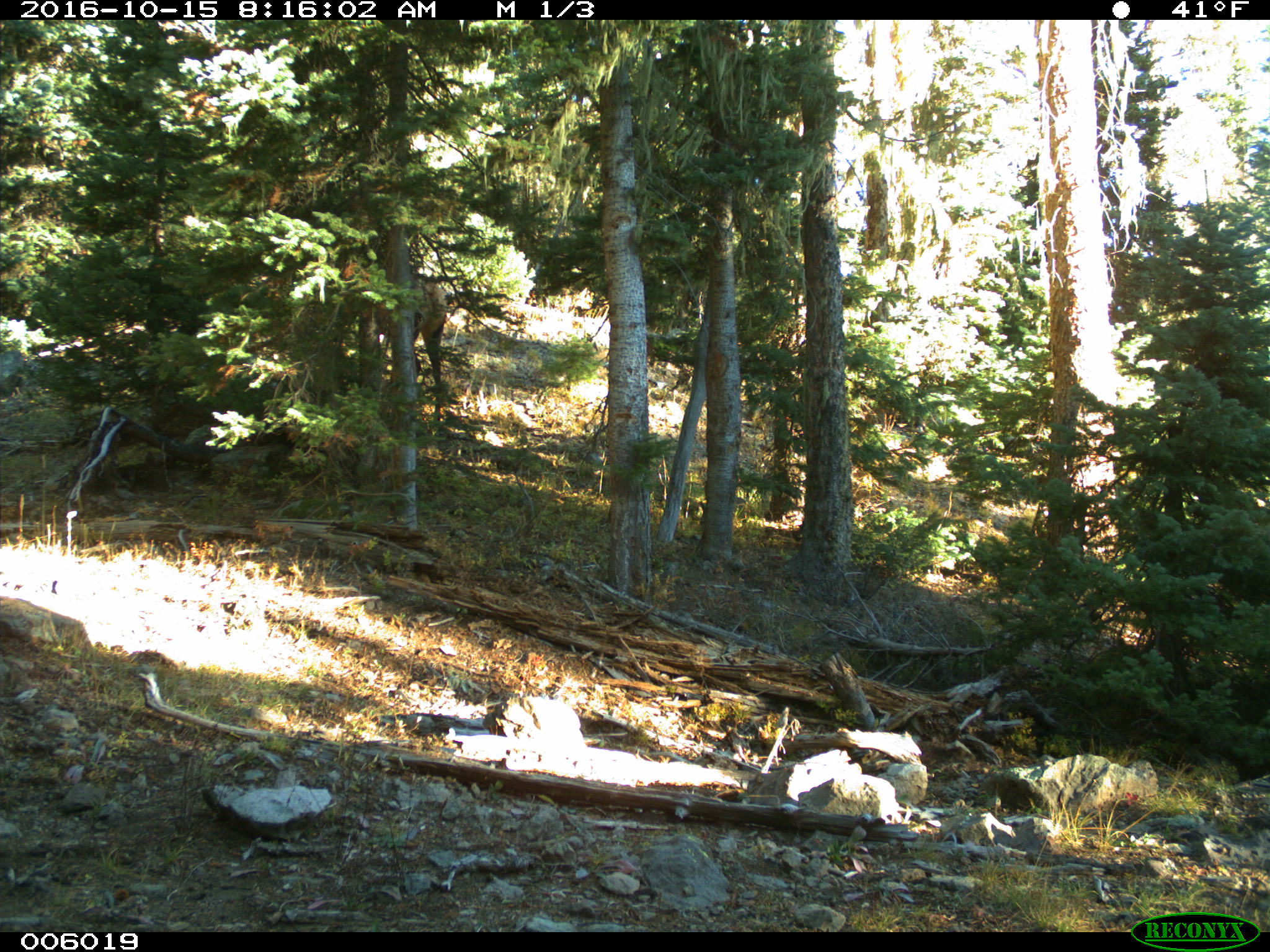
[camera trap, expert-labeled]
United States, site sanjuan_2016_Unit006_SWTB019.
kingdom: Animalia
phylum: Chordata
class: Mammalia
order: Artiodactyla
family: Cervidae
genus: Cervus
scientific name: Cervus elaphus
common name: red deer